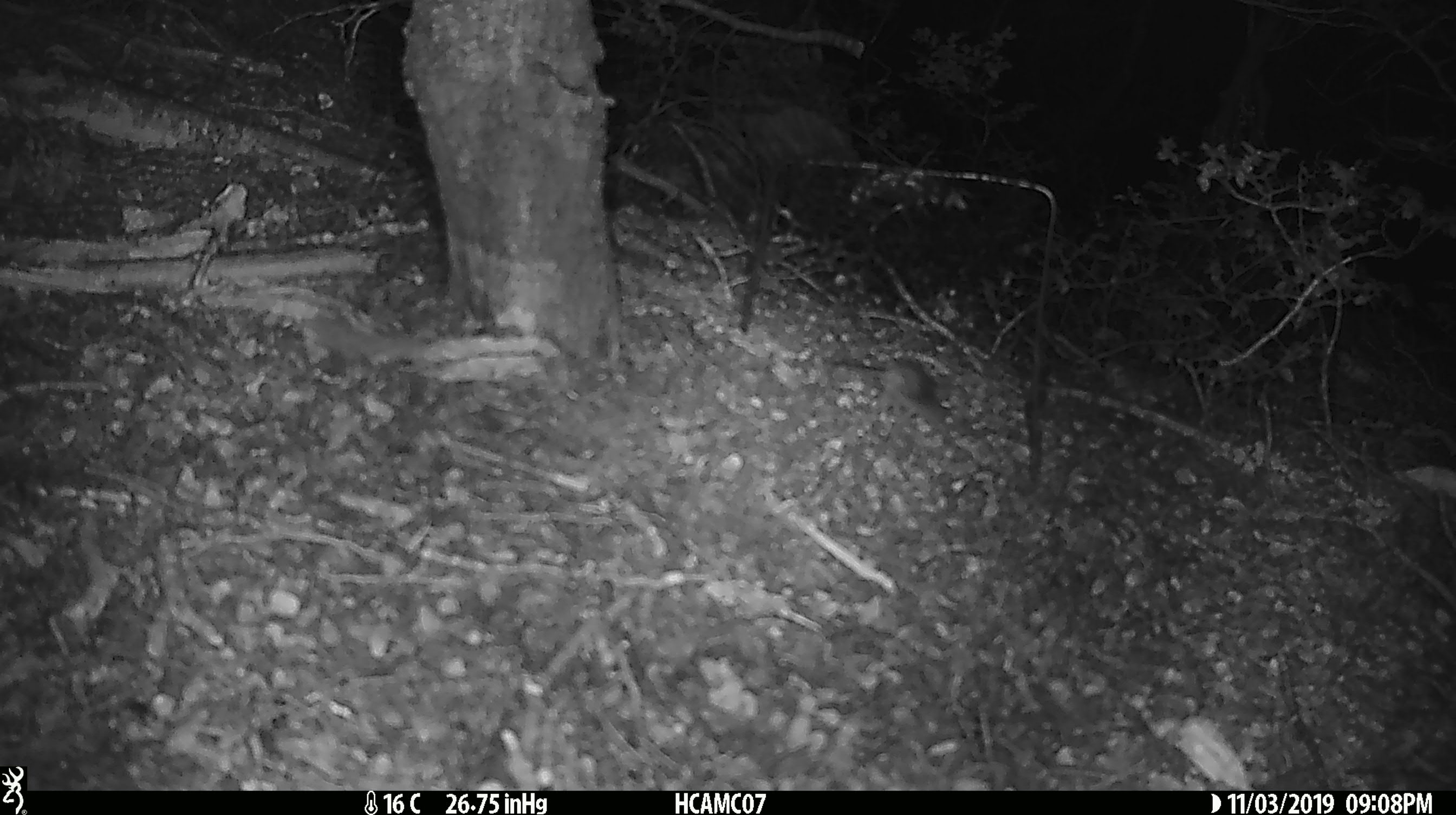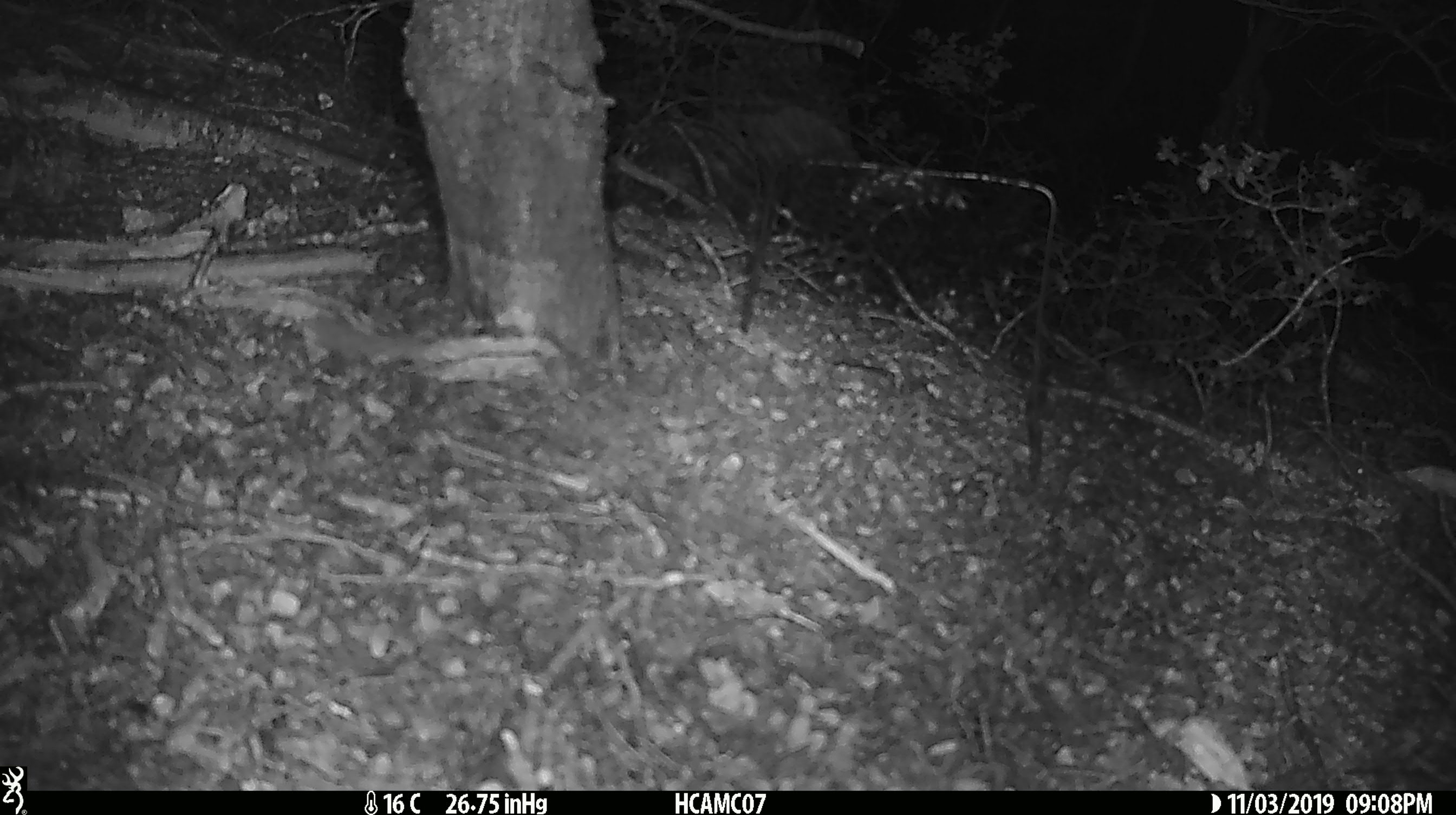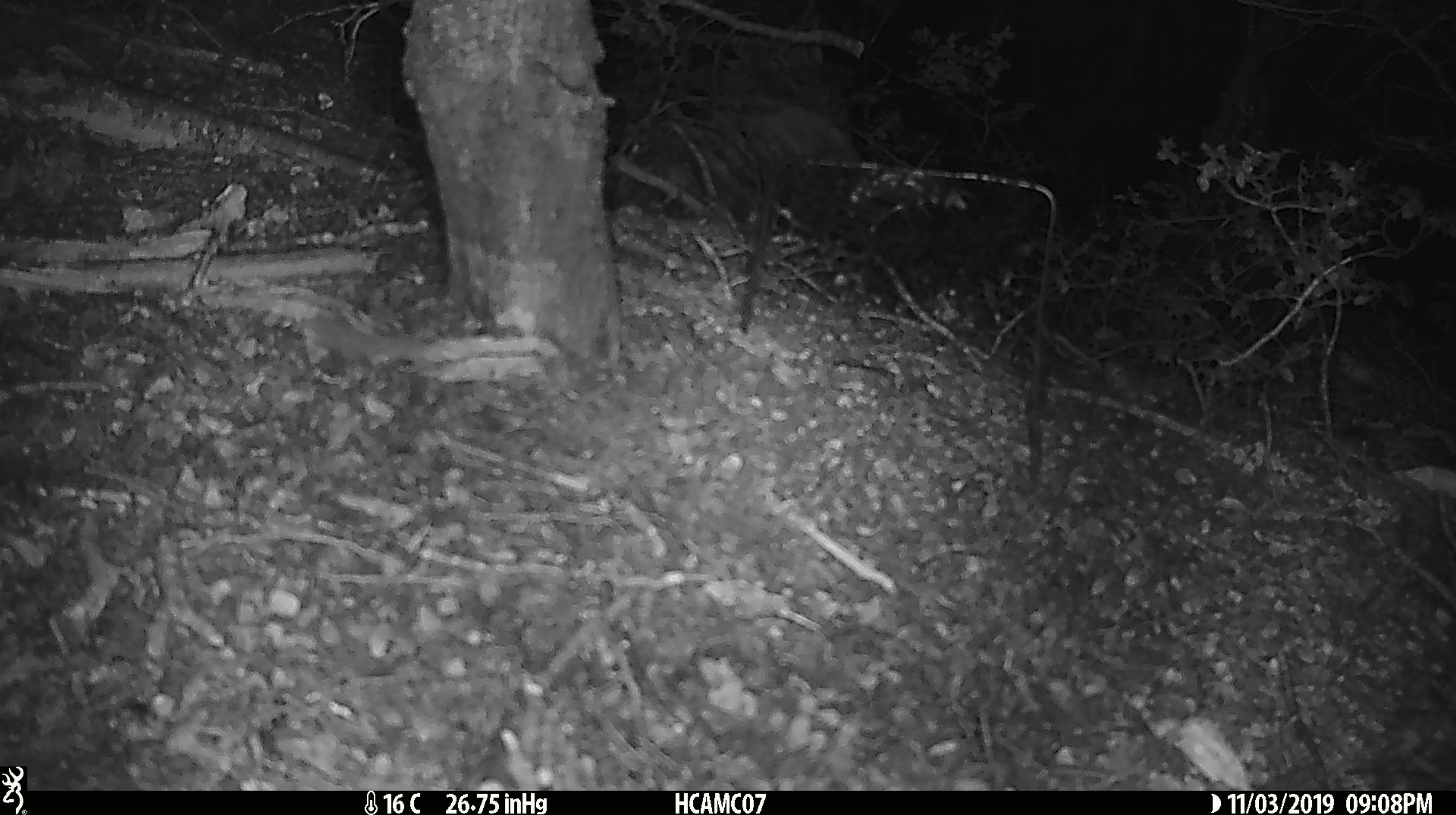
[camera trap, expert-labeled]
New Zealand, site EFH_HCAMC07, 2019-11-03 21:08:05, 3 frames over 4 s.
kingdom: Animalia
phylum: Chordata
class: Mammalia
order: Rodentia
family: Muridae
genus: Mus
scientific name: Mus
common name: mouse